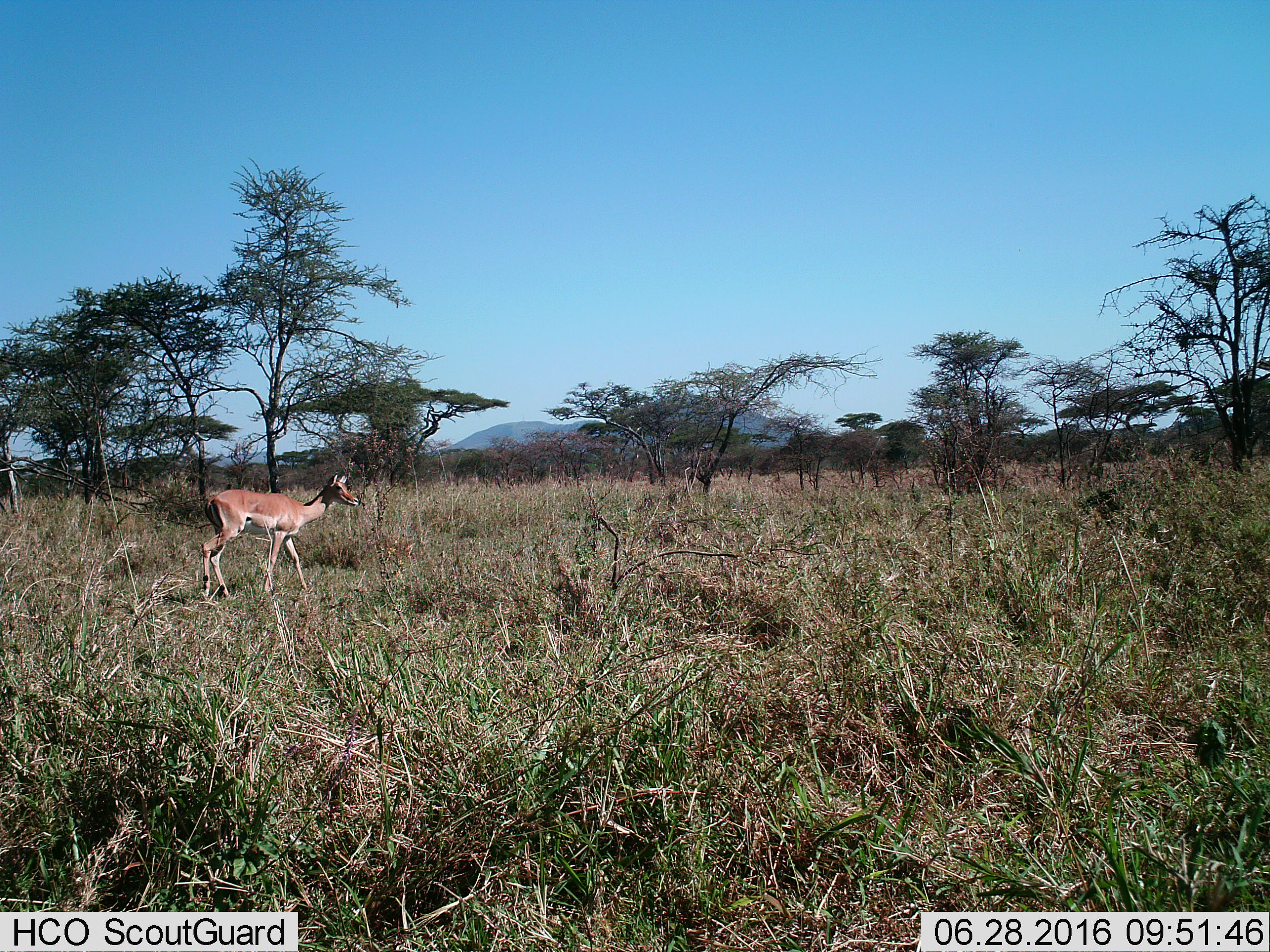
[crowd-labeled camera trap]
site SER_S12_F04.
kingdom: Animalia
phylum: Chordata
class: Mammalia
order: Artiodactyla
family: Bovidae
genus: Aepyceros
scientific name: Aepyceros melampus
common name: impala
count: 1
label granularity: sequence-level